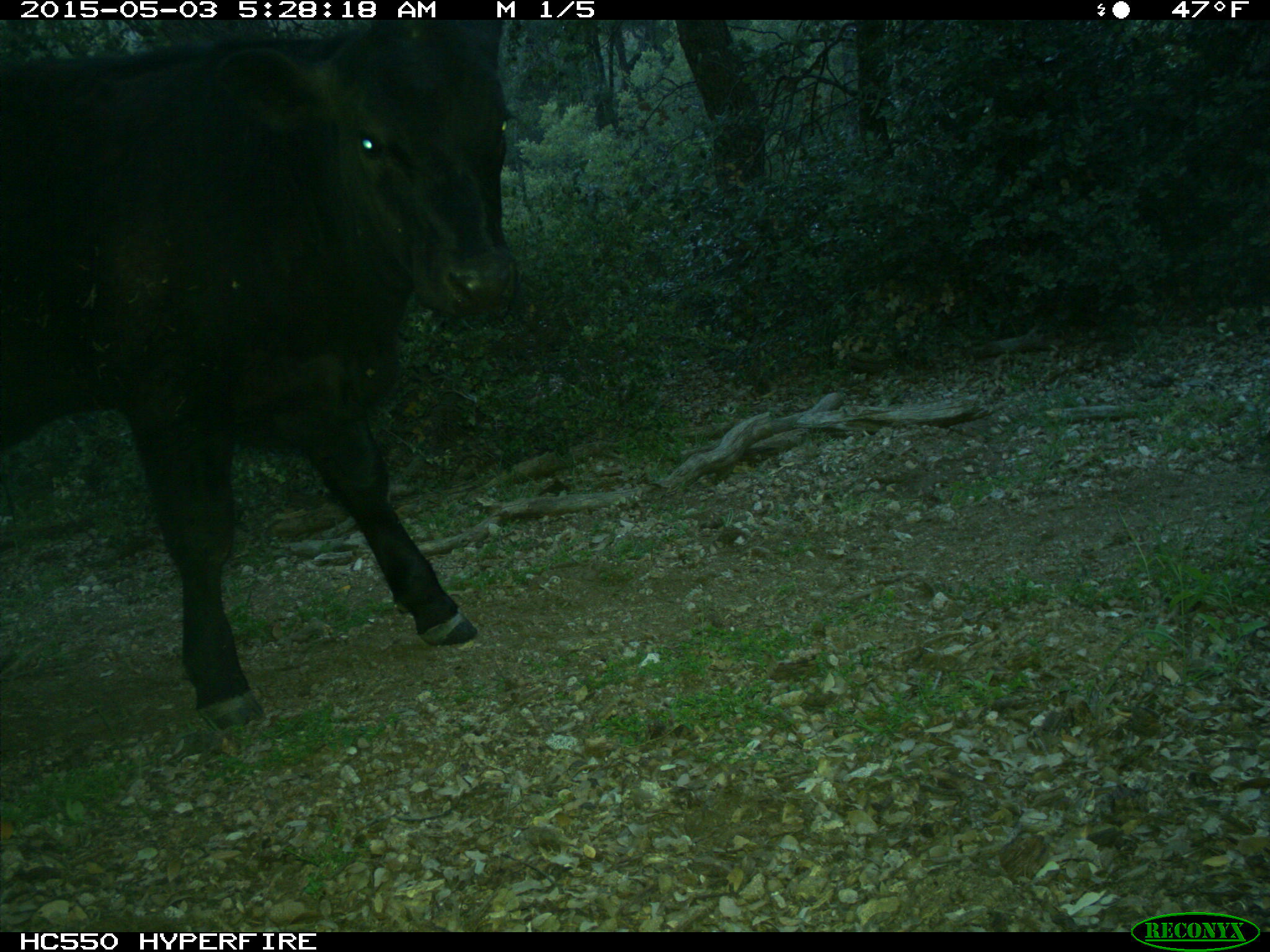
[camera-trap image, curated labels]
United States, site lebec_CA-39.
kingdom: Animalia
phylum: Chordata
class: Mammalia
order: Artiodactyla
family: Bovidae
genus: Bos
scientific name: Bos taurus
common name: domestic cow